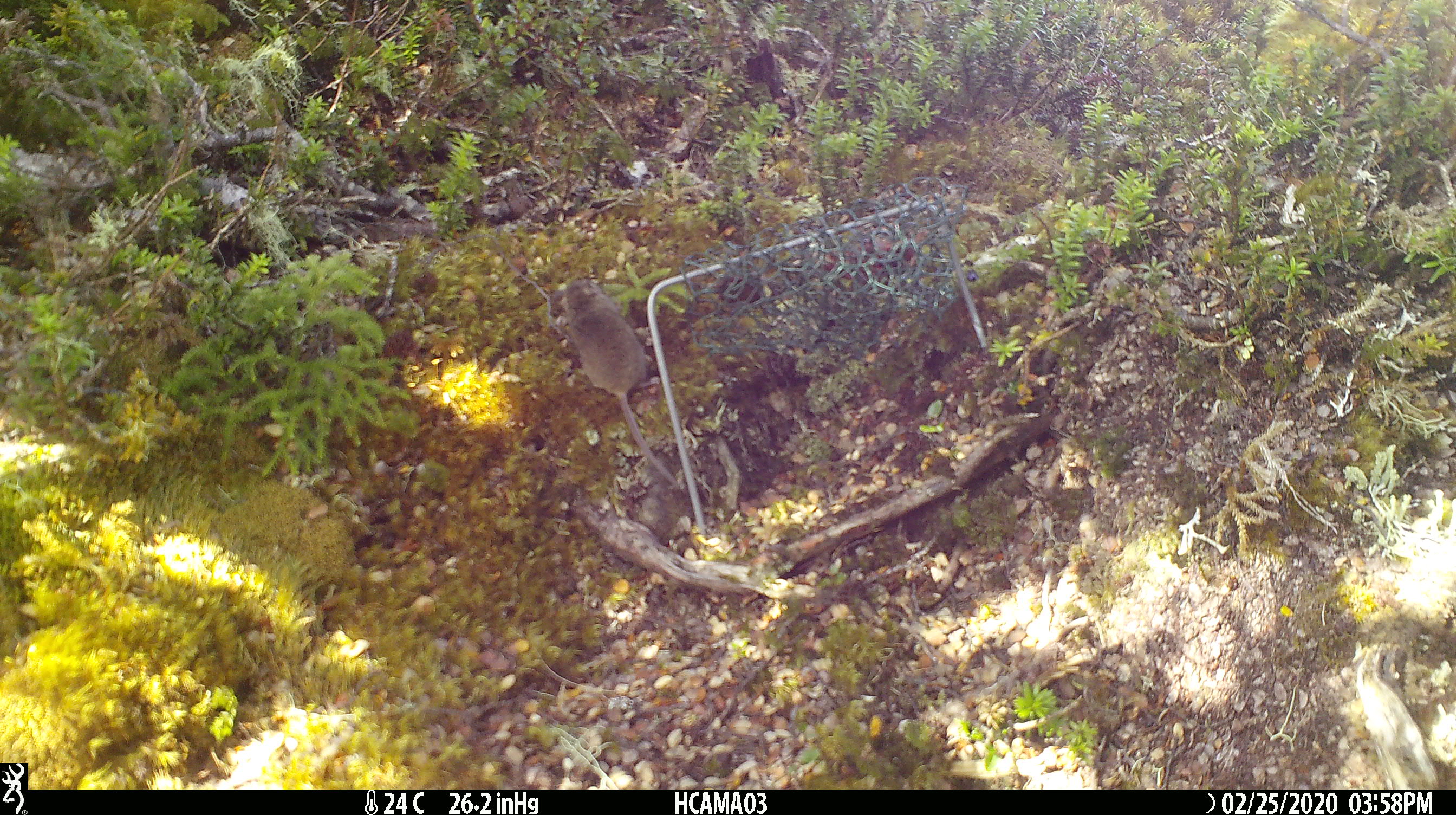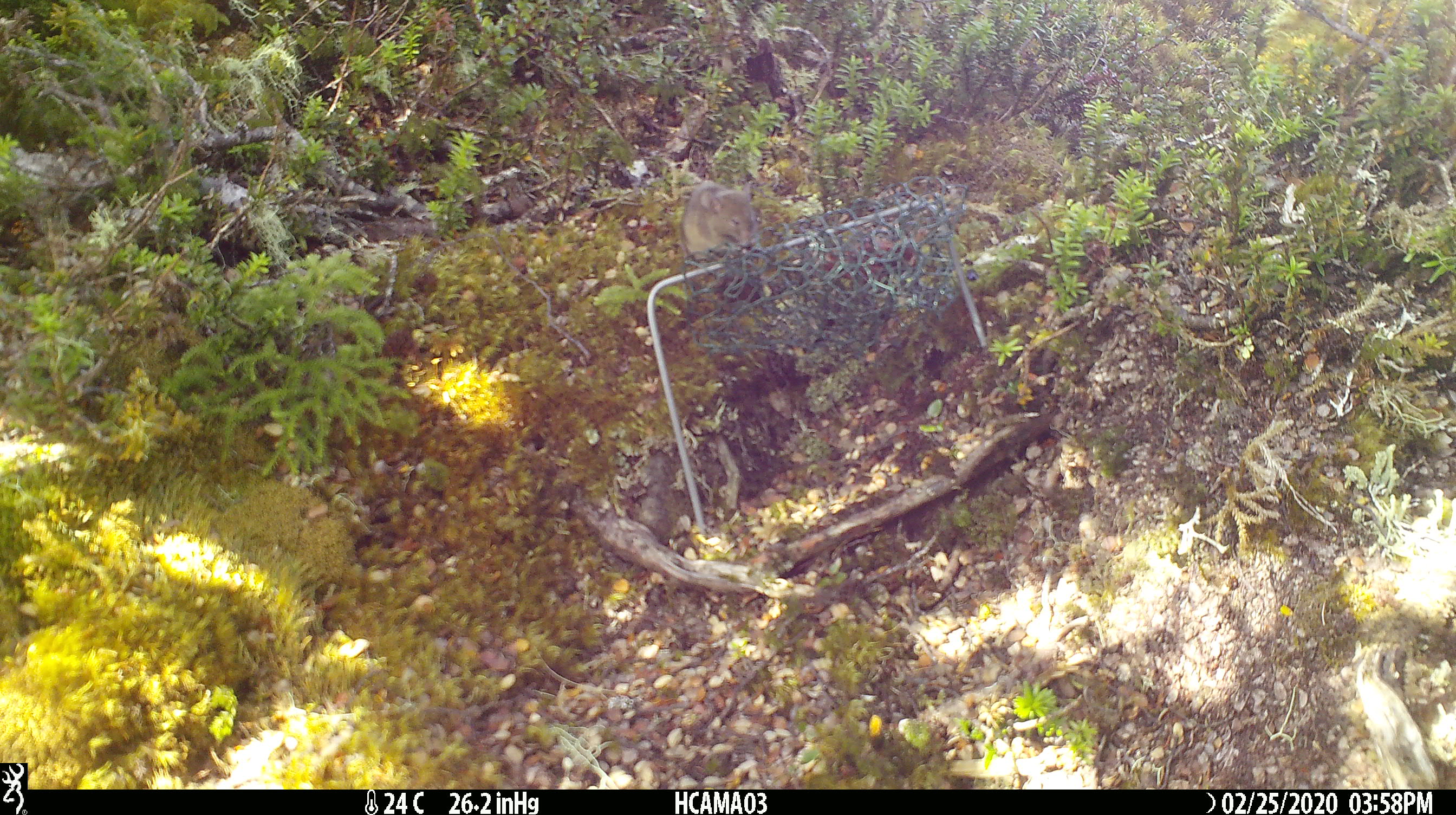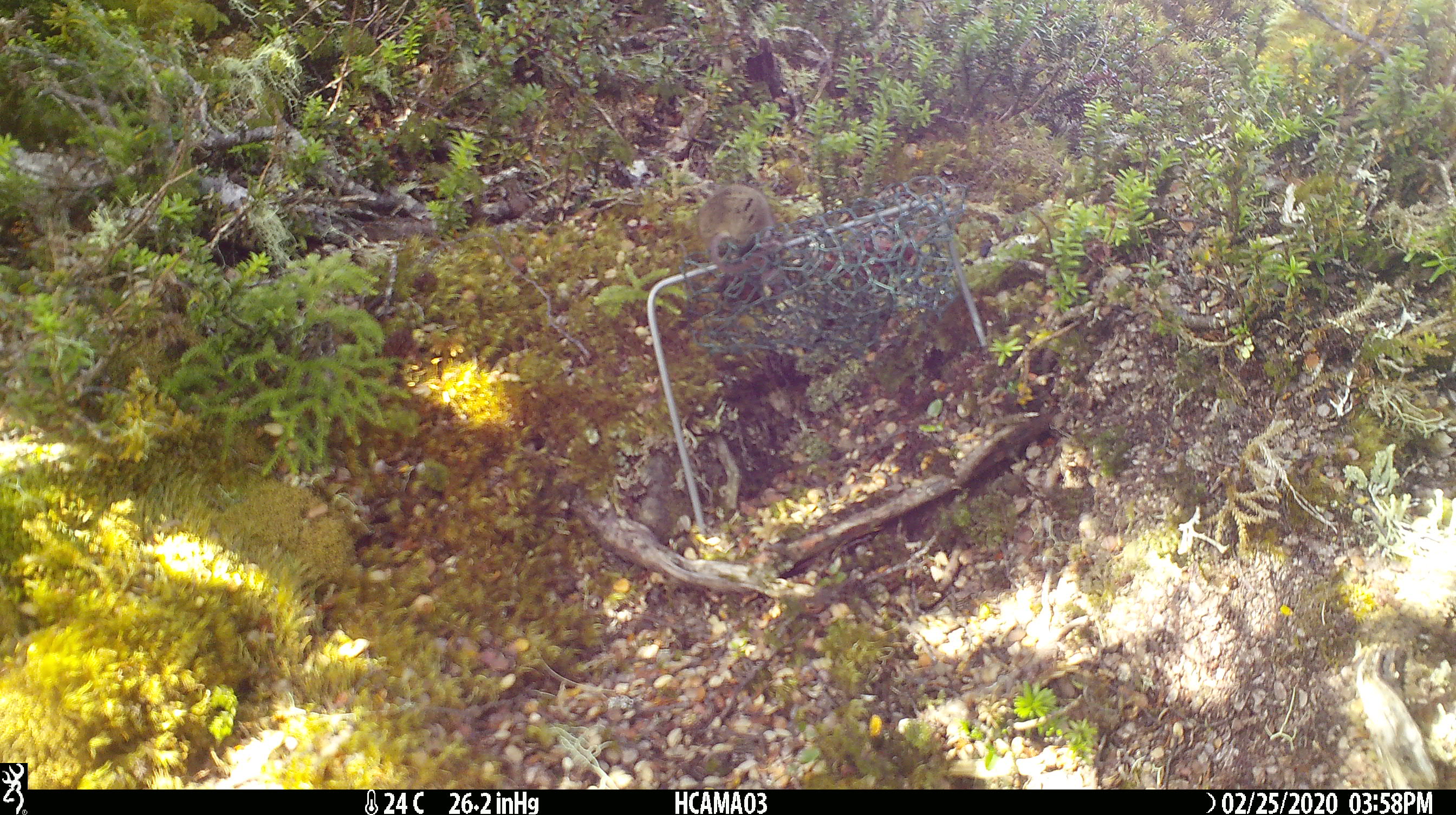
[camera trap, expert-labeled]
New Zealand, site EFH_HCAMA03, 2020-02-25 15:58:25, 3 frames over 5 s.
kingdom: Animalia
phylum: Chordata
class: Mammalia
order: Rodentia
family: Muridae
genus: Mus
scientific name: Mus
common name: mouse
Mouse (Mus).